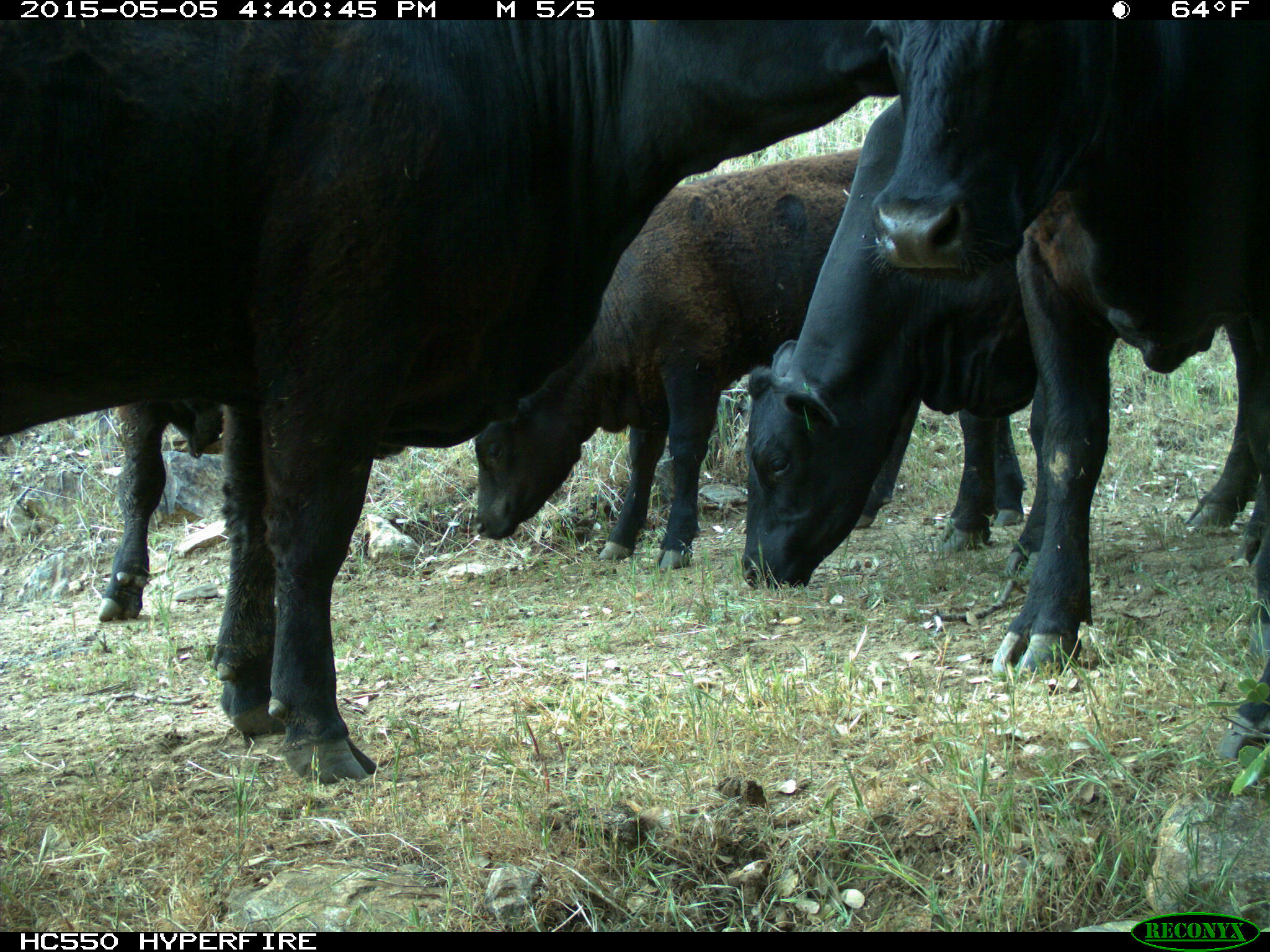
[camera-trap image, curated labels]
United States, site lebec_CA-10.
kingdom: Animalia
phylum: Chordata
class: Mammalia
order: Artiodactyla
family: Bovidae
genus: Bos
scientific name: Bos taurus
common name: domestic cow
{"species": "Bos taurus (domestic cow)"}